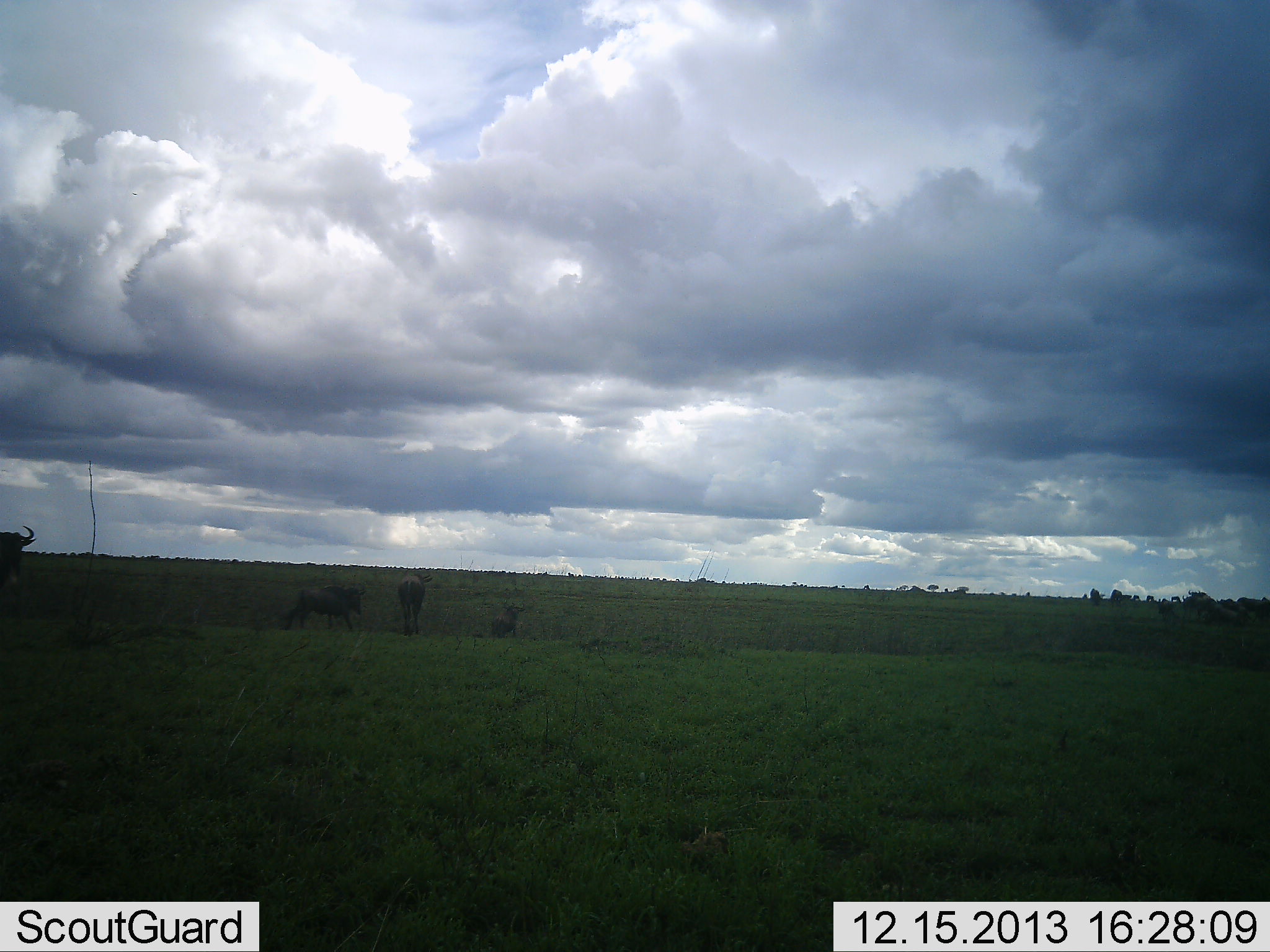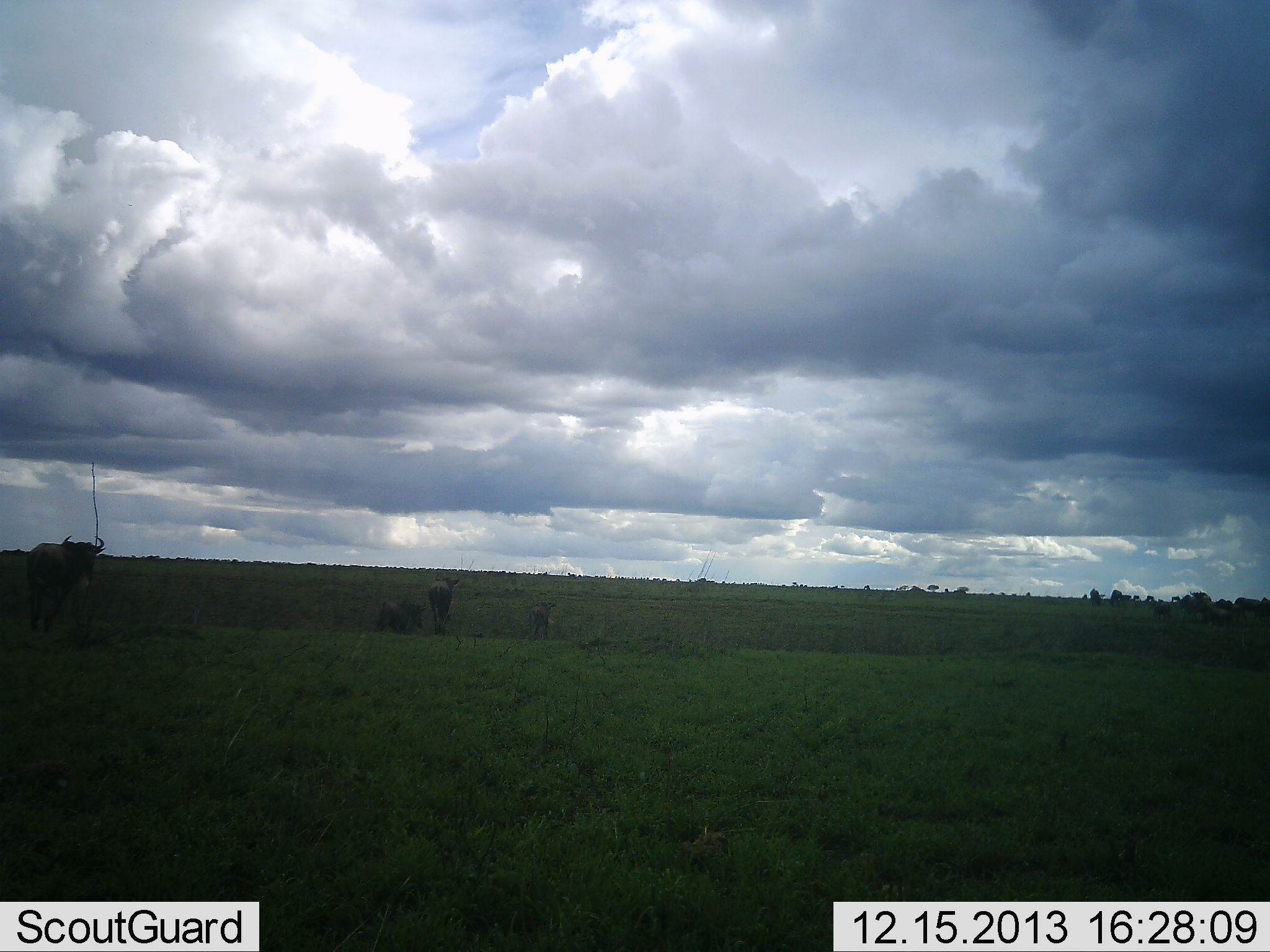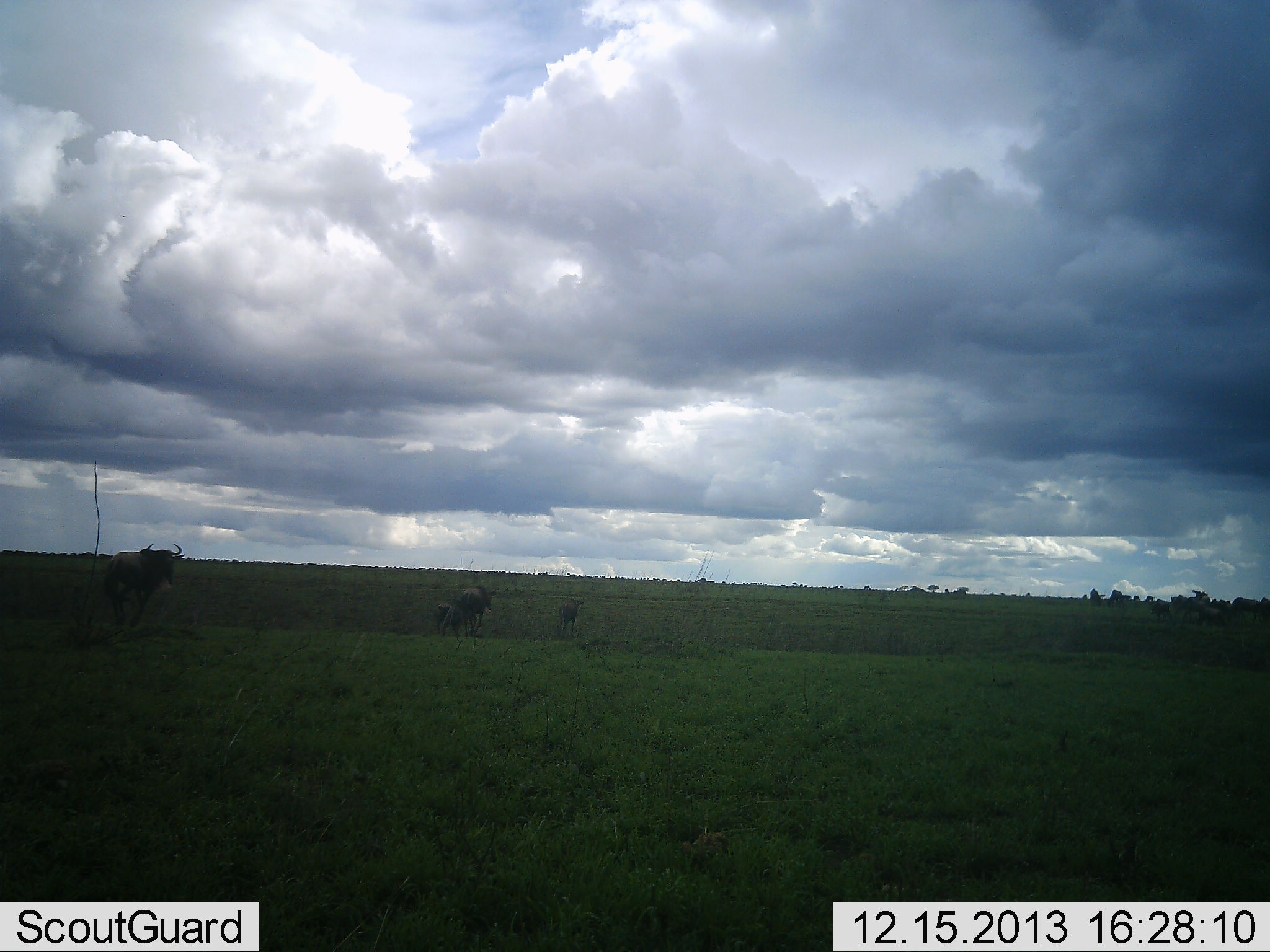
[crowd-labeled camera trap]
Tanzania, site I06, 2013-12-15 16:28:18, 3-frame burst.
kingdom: Animalia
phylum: Chordata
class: Mammalia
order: Artiodactyla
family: Bovidae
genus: Connochaetes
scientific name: Connochaetes taurinus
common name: blue wildebeest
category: wildebeest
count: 4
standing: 10%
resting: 0%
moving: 100%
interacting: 0%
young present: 0%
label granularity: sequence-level